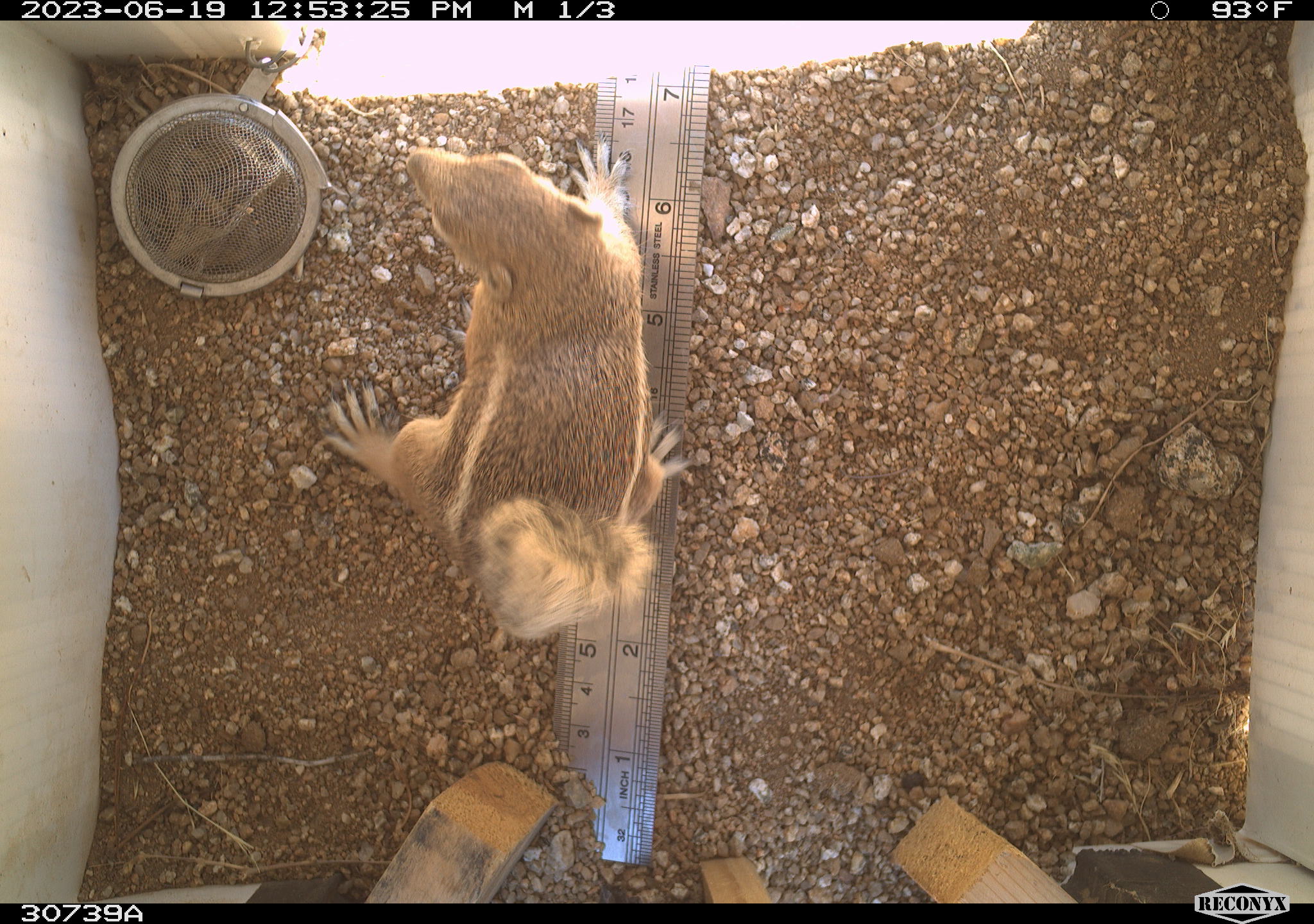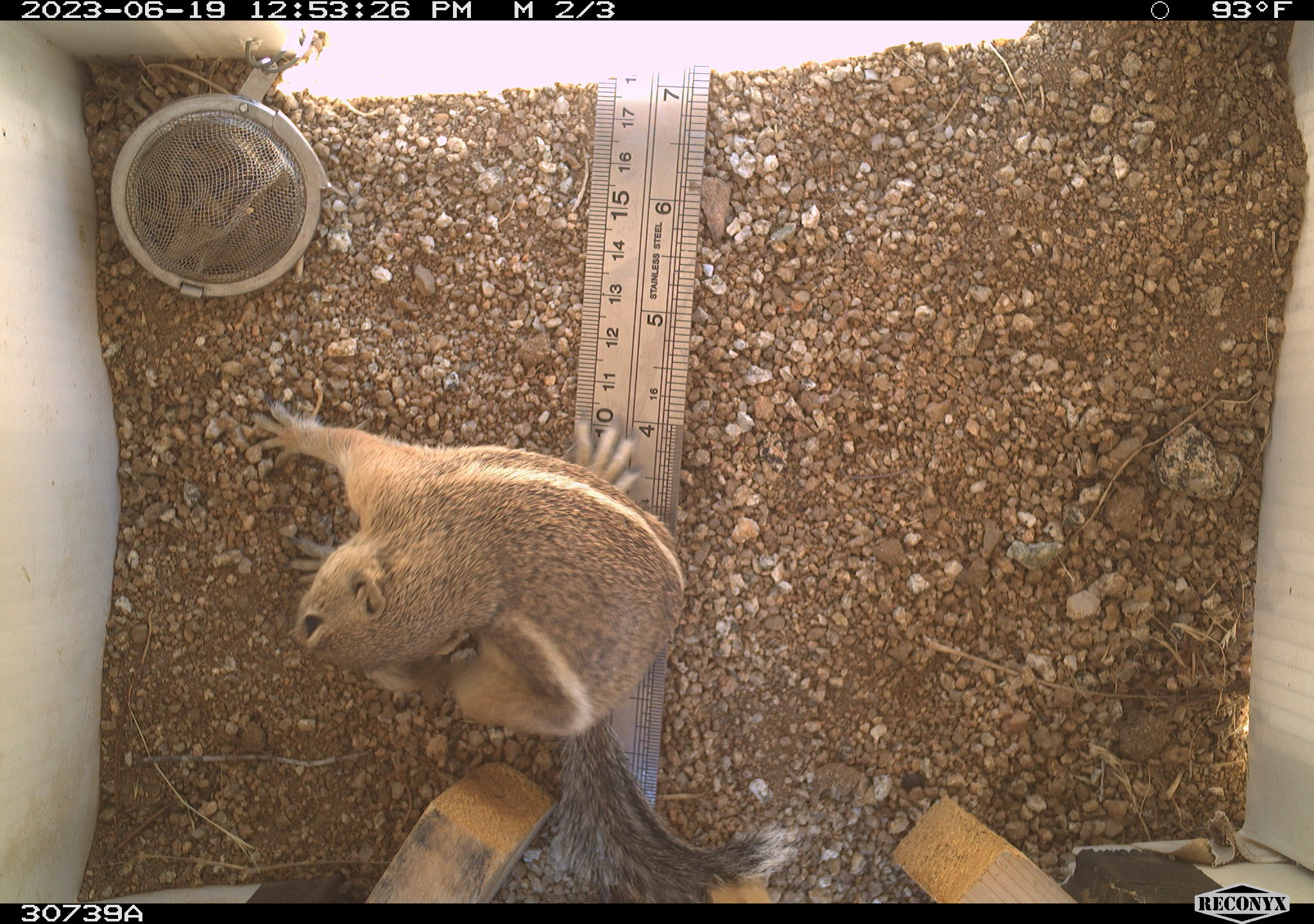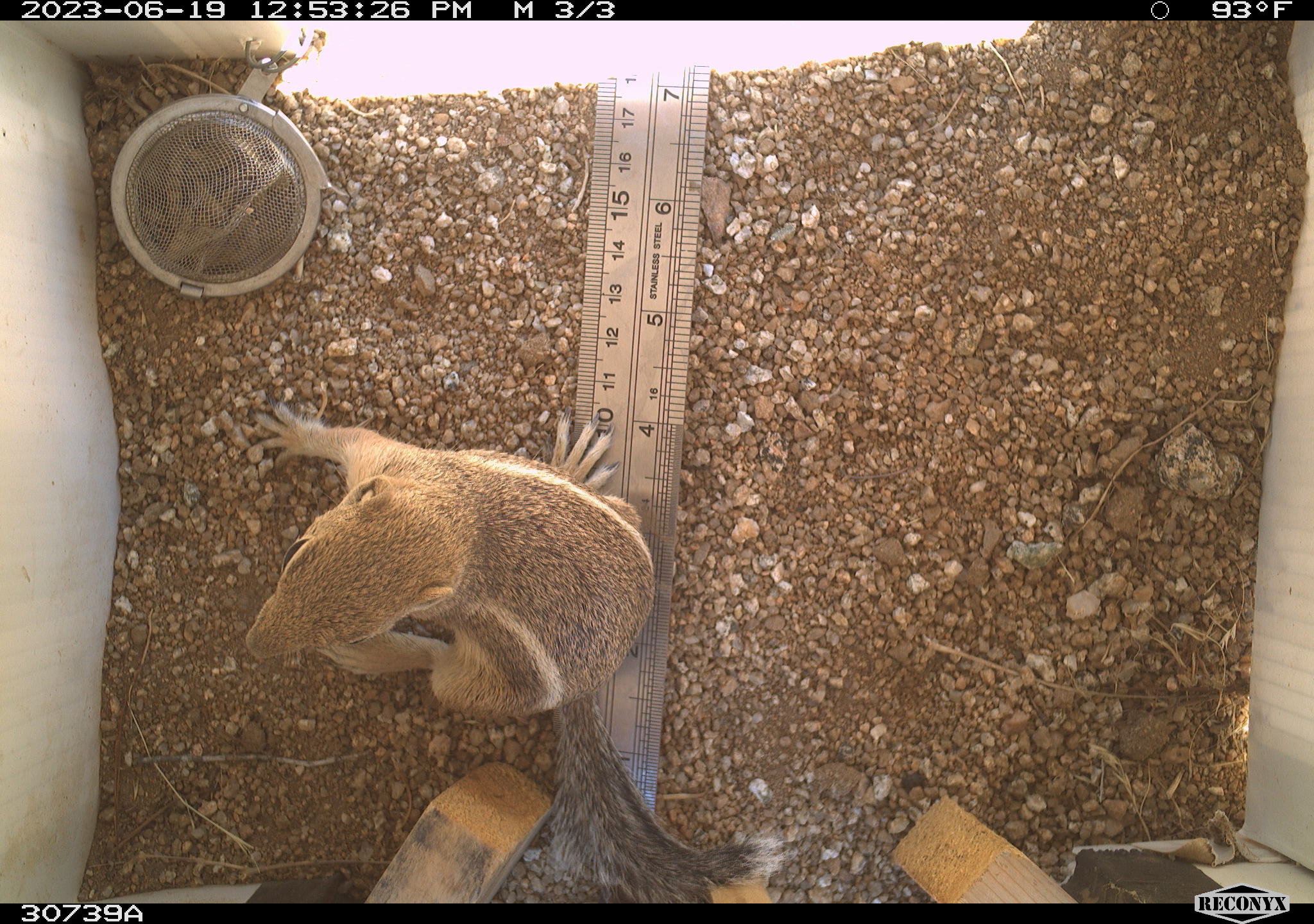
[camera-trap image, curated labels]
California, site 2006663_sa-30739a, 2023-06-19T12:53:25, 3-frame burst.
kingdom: Animalia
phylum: Chordata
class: Mammalia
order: Rodentia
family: Sciuridae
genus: Ammospermophilus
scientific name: Ammospermophilus leucurus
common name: white-tailed antelope squirrel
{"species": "white-tailed antelope squirrel (Ammospermophilus leucurus)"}